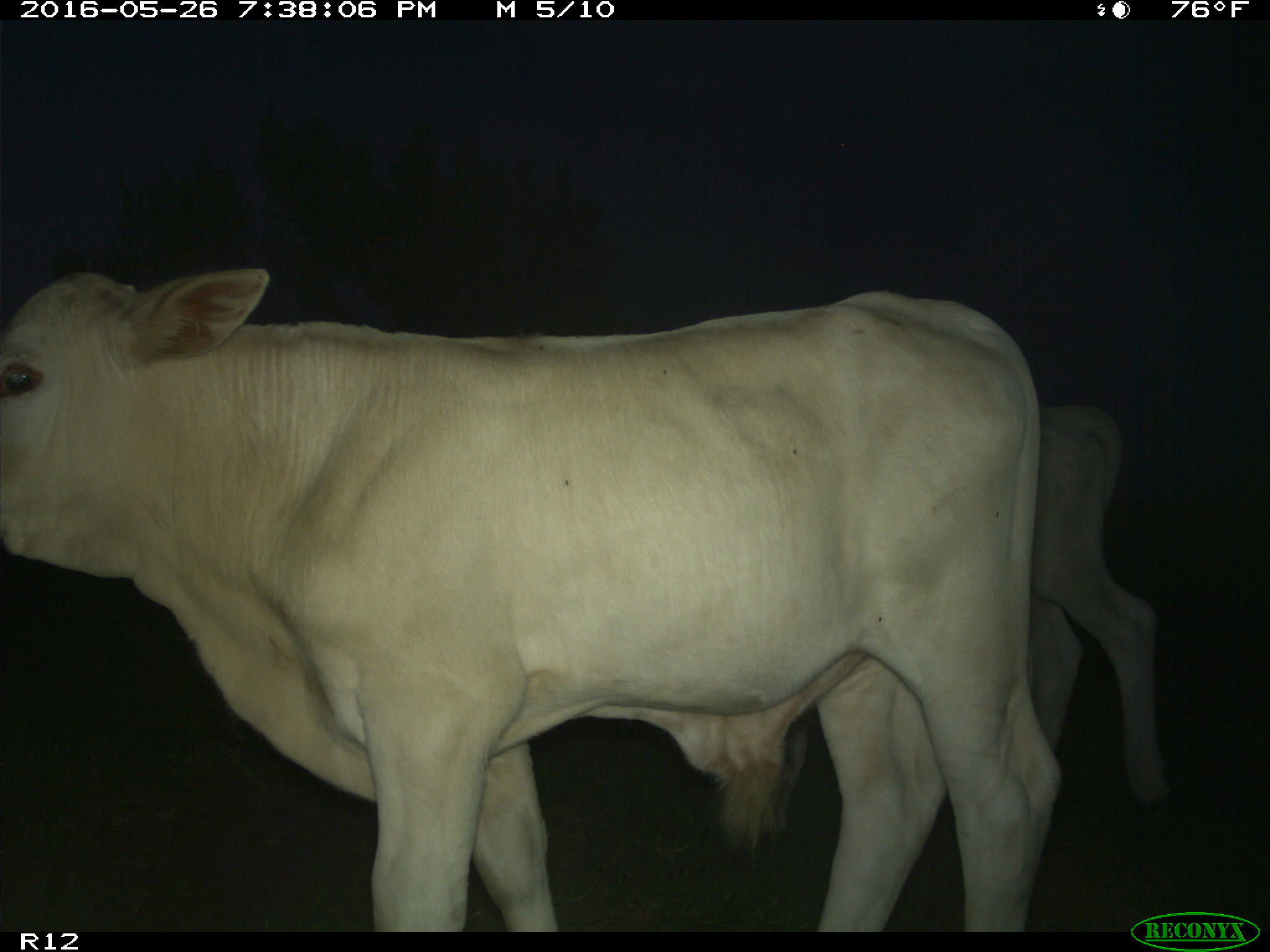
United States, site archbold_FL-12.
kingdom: Animalia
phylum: Chordata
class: Mammalia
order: Artiodactyla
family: Bovidae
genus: Bos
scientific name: Bos taurus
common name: domestic cow